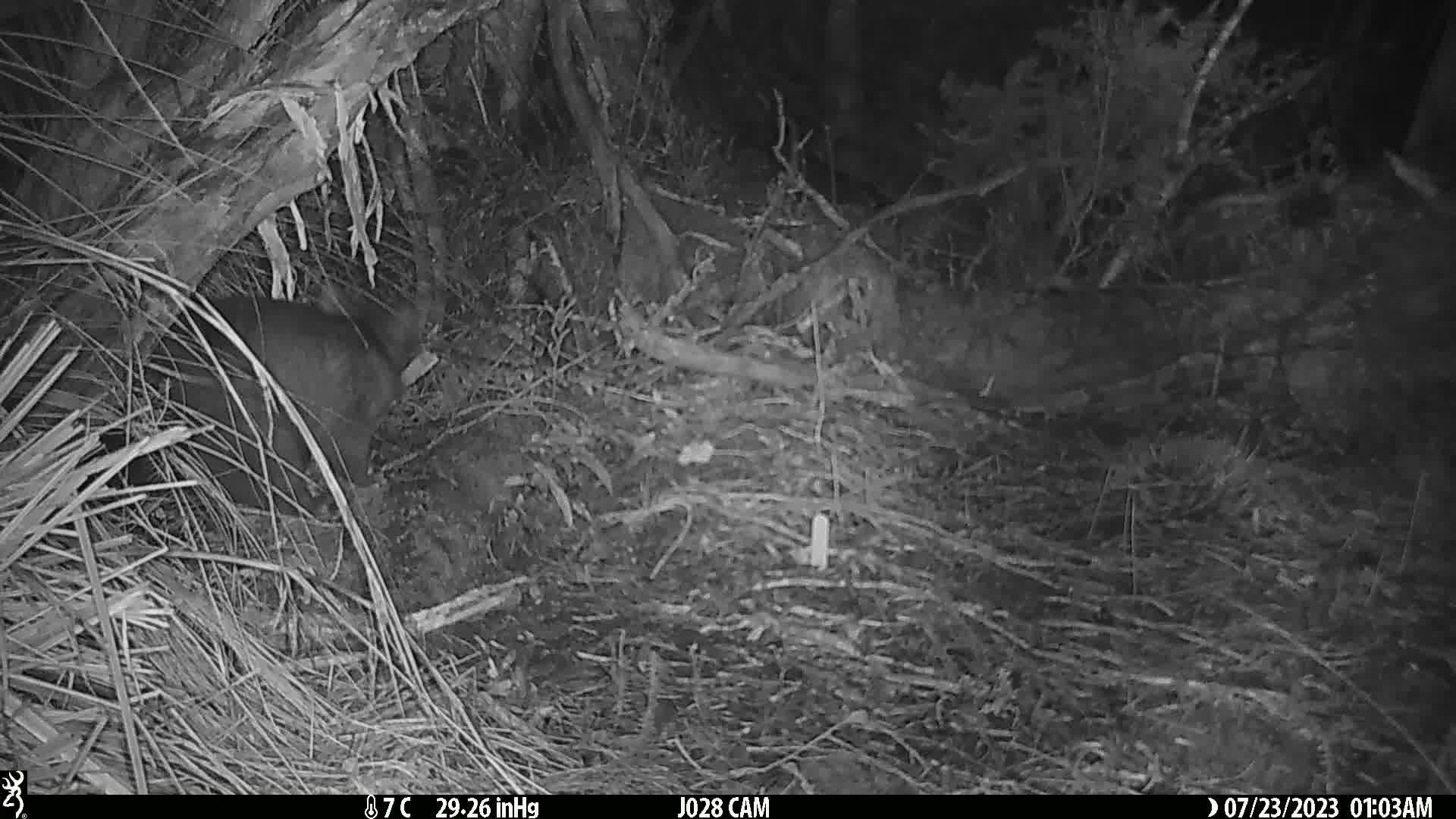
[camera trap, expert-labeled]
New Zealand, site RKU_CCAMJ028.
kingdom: Animalia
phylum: Chordata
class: Mammalia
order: Diprotodontia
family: Phalangeridae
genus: Trichosurus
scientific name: Trichosurus vulpecula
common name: common brushtail possum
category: possum